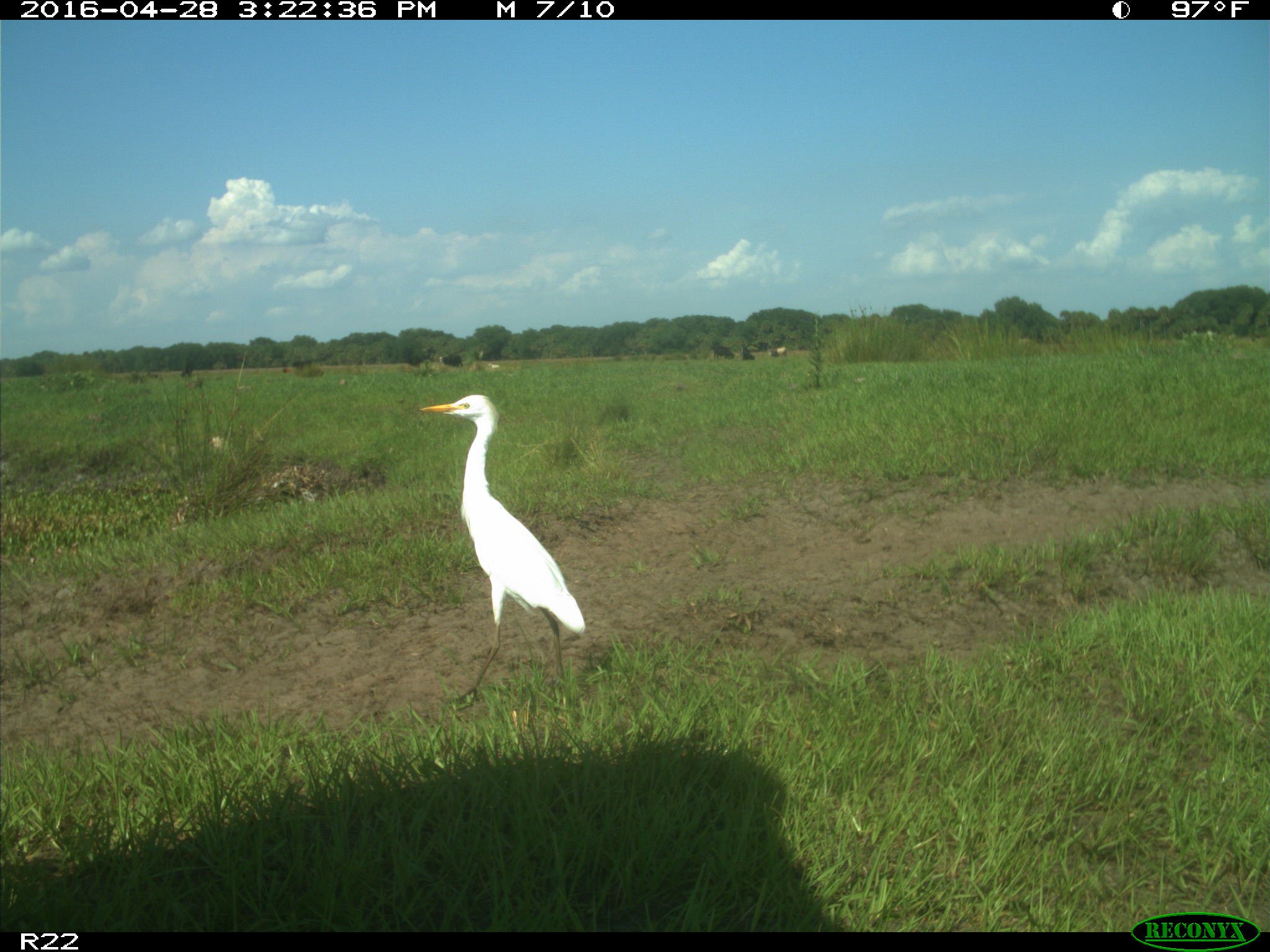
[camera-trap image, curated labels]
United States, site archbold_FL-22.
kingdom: Animalia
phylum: Chordata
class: Mammalia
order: Artiodactyla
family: Bovidae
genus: Bos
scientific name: Bos taurus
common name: domestic cow